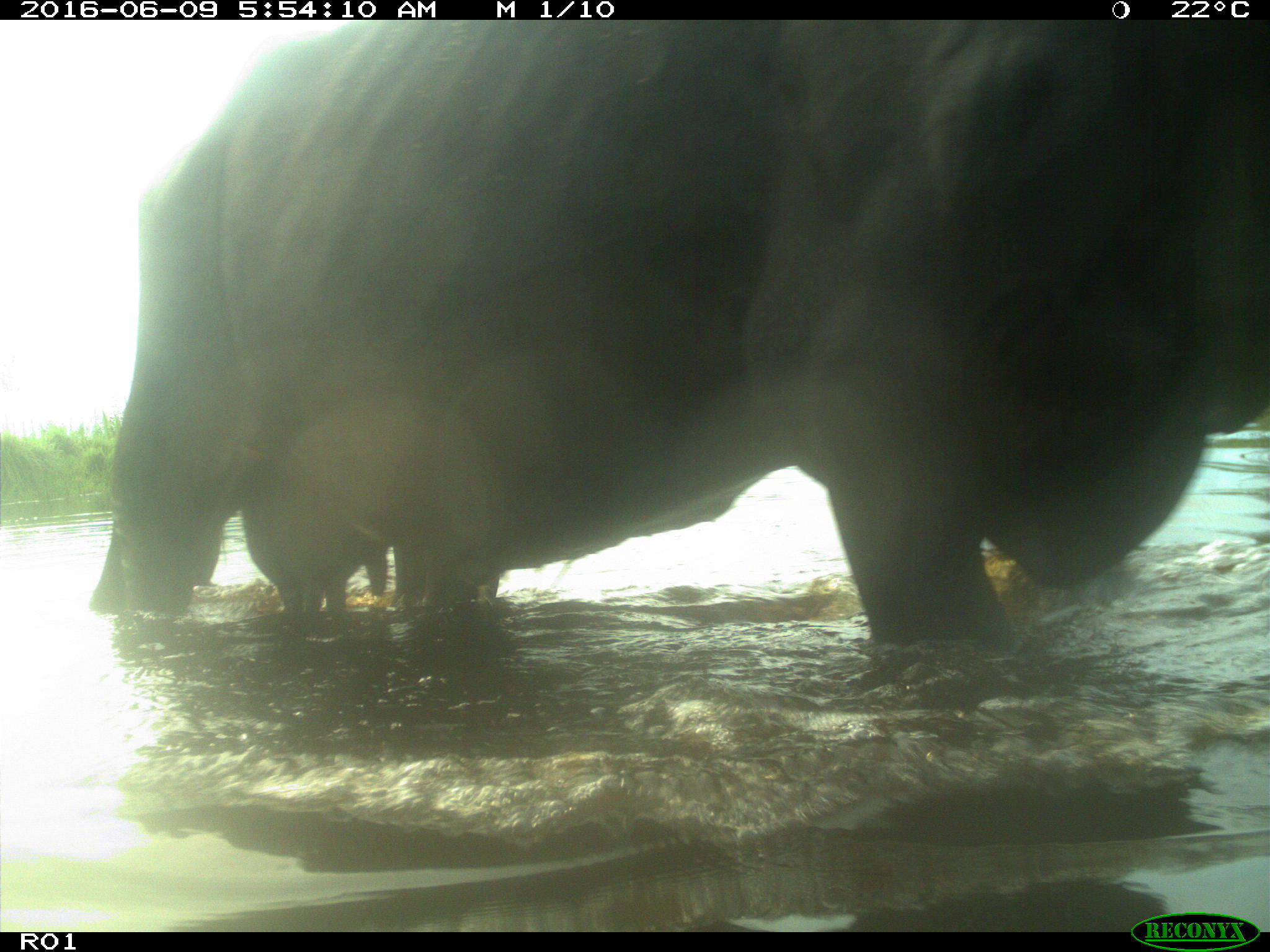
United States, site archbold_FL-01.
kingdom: Animalia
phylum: Chordata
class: Mammalia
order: Artiodactyla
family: Bovidae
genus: Bos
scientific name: Bos taurus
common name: domestic cow